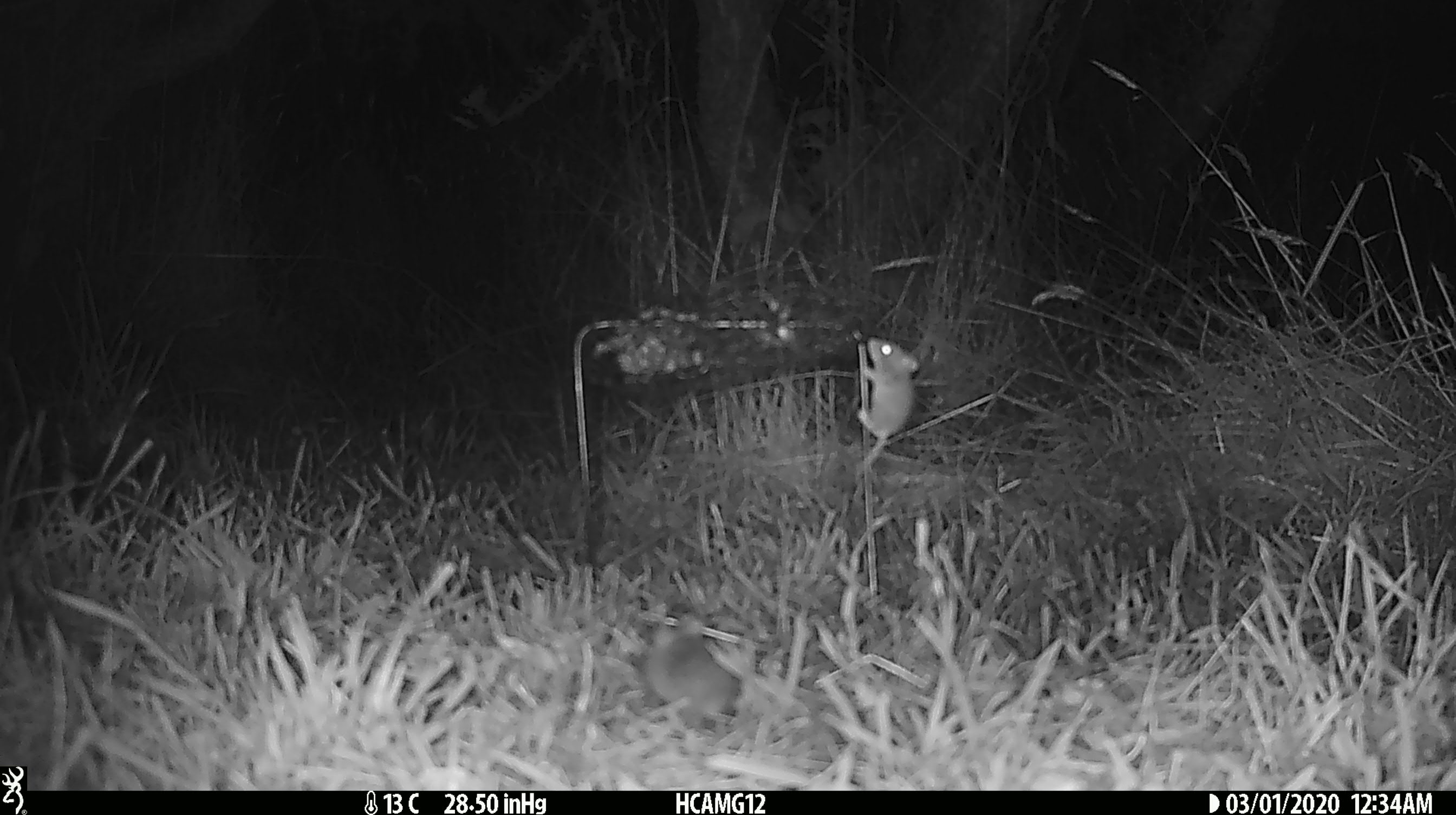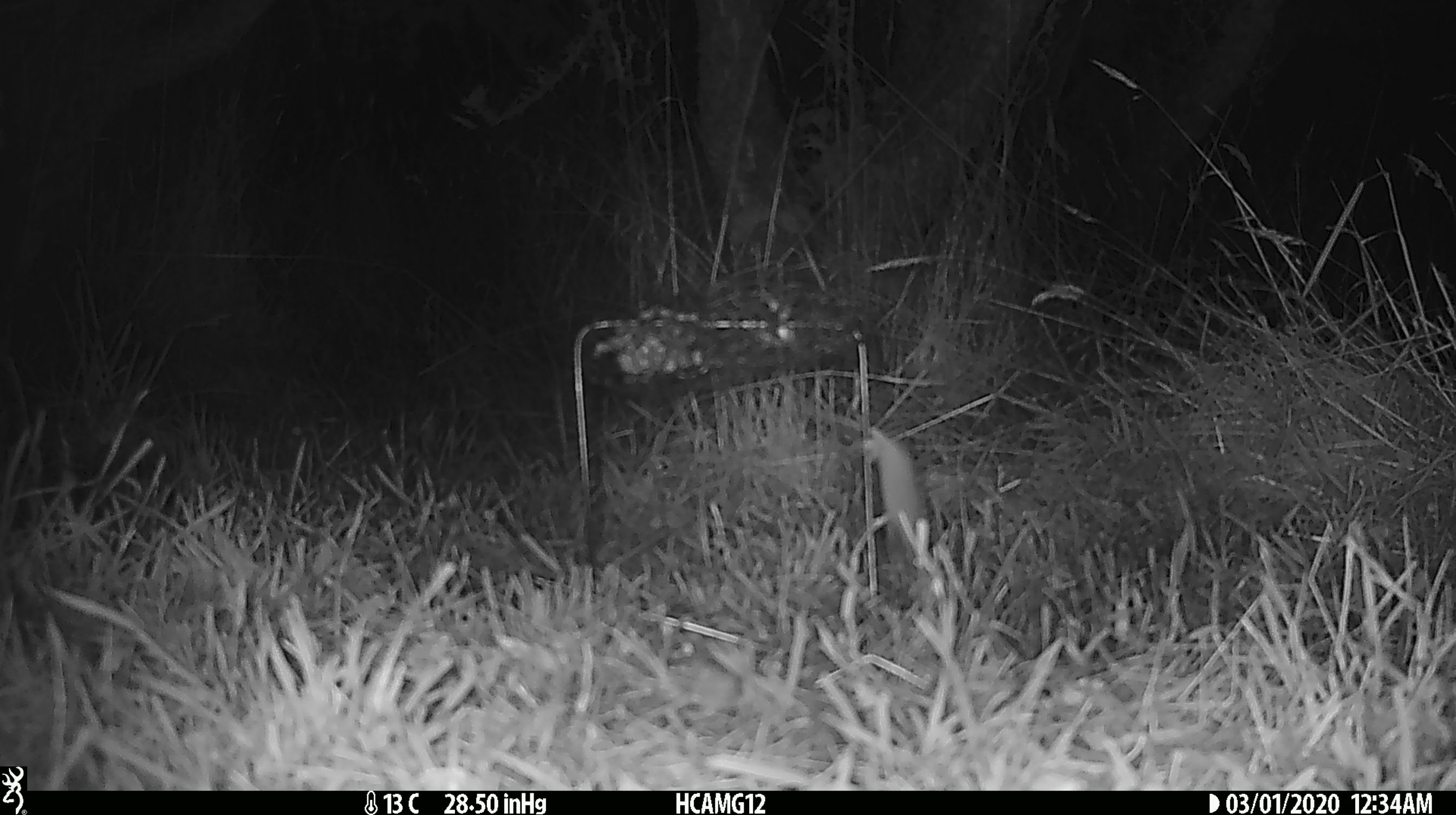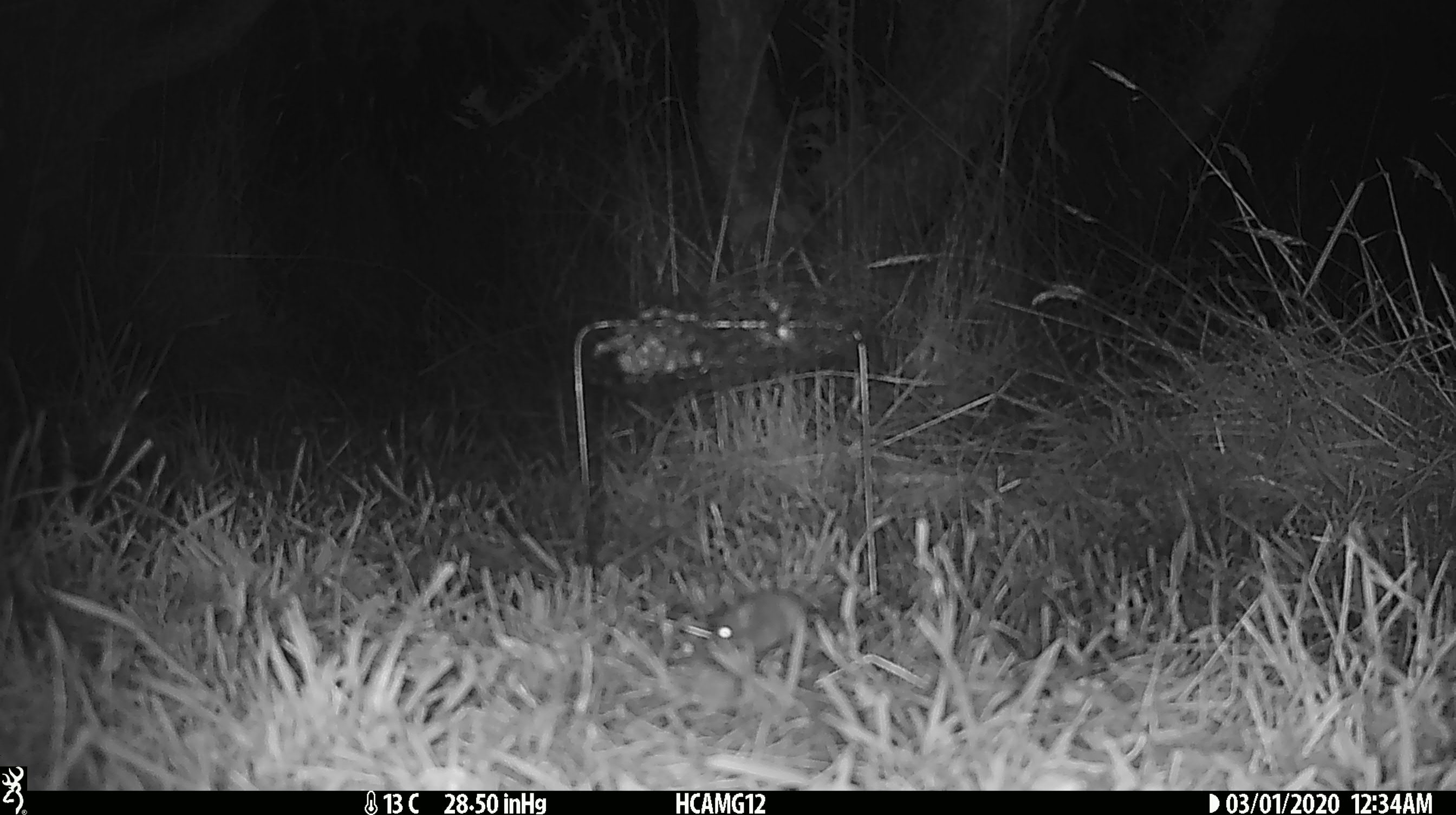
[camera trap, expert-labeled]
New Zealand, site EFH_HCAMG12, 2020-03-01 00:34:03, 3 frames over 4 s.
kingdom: Animalia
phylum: Chordata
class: Mammalia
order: Rodentia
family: Muridae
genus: Mus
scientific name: Mus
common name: mouse